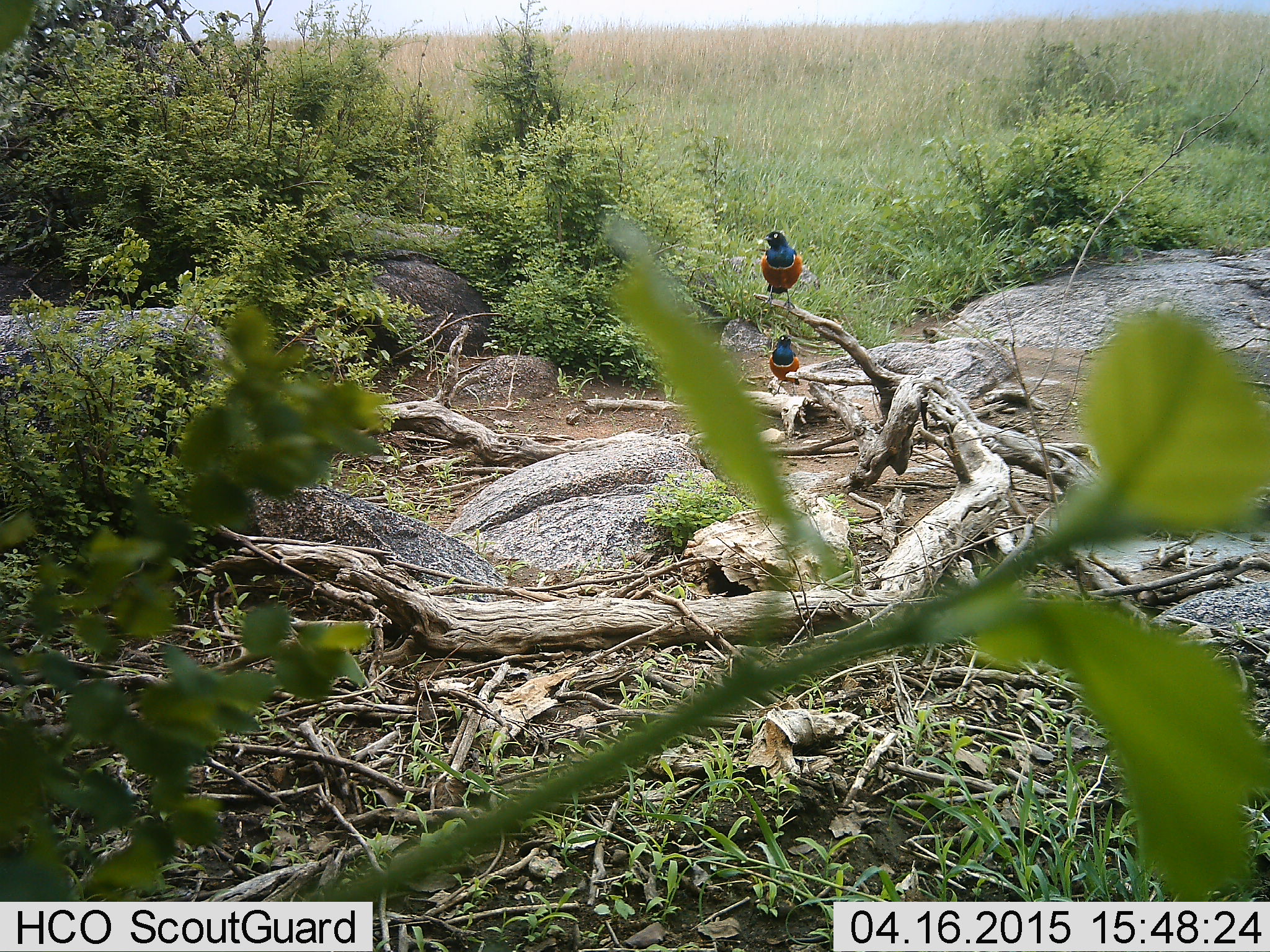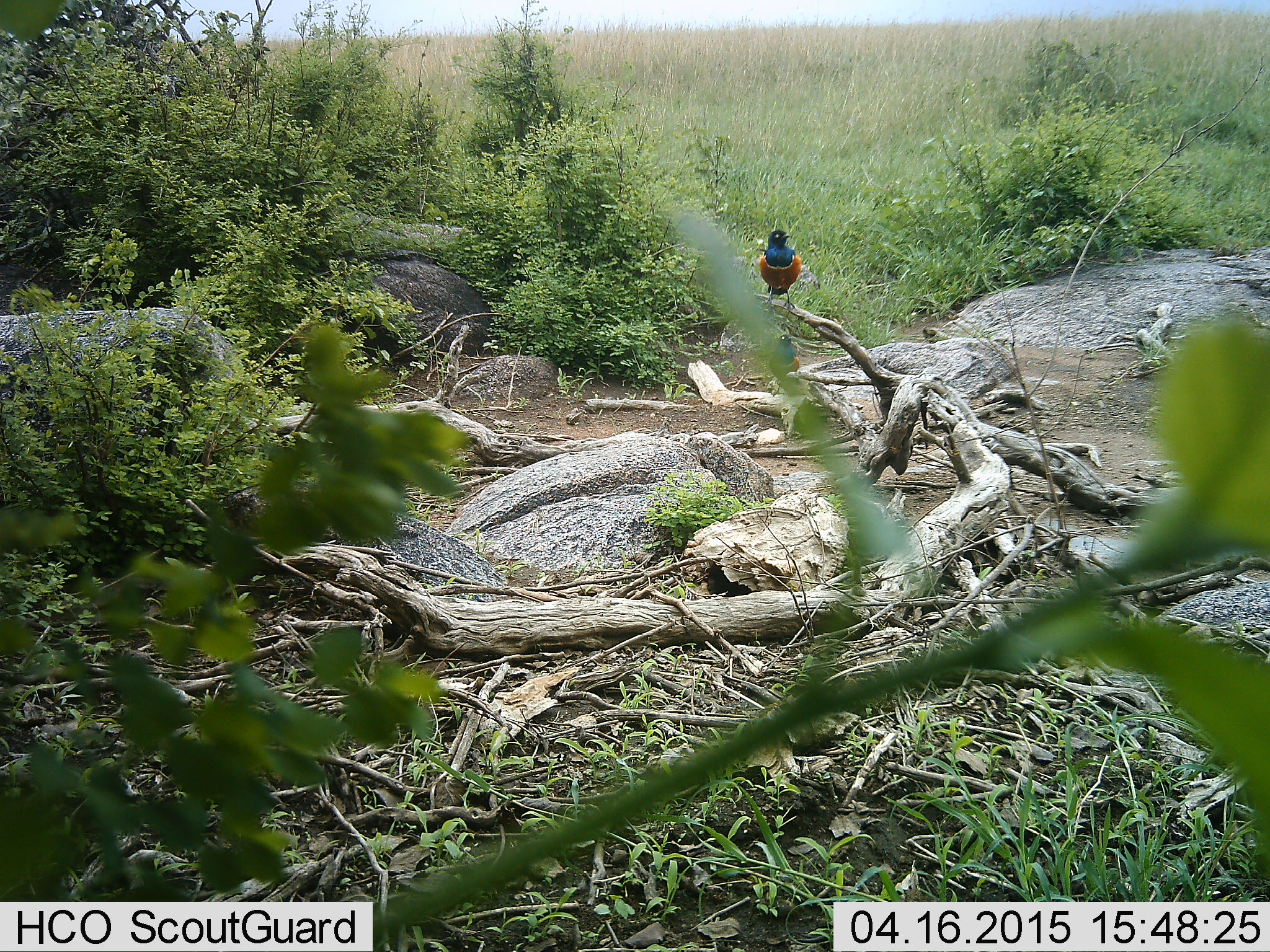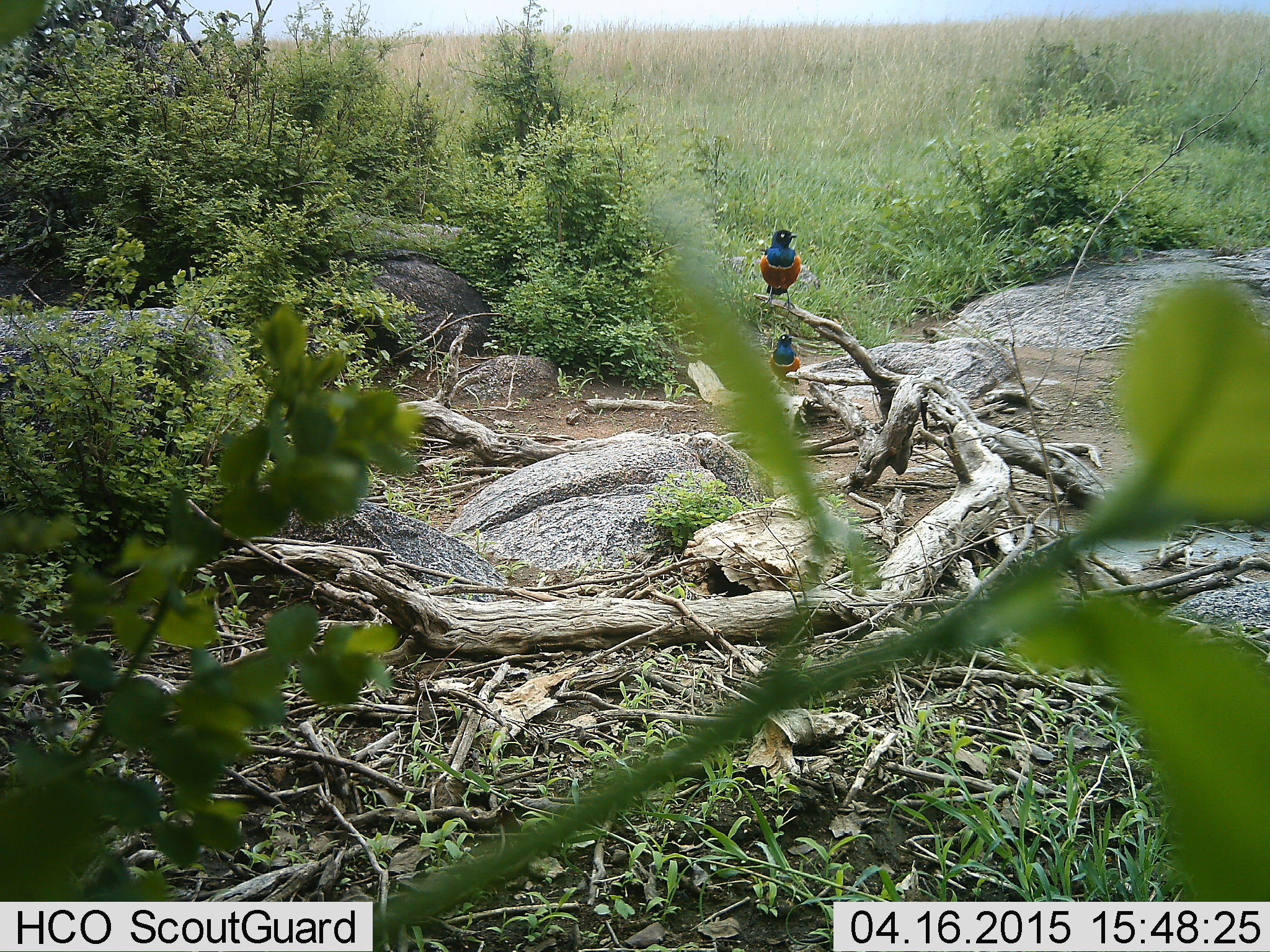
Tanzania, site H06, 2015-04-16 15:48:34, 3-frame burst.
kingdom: Animalia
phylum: Chordata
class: Aves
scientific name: Aves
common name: bird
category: otherbird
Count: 2.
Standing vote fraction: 50%.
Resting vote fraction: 50%.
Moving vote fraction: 0%.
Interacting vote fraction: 0%.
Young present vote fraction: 0%.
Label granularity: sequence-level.